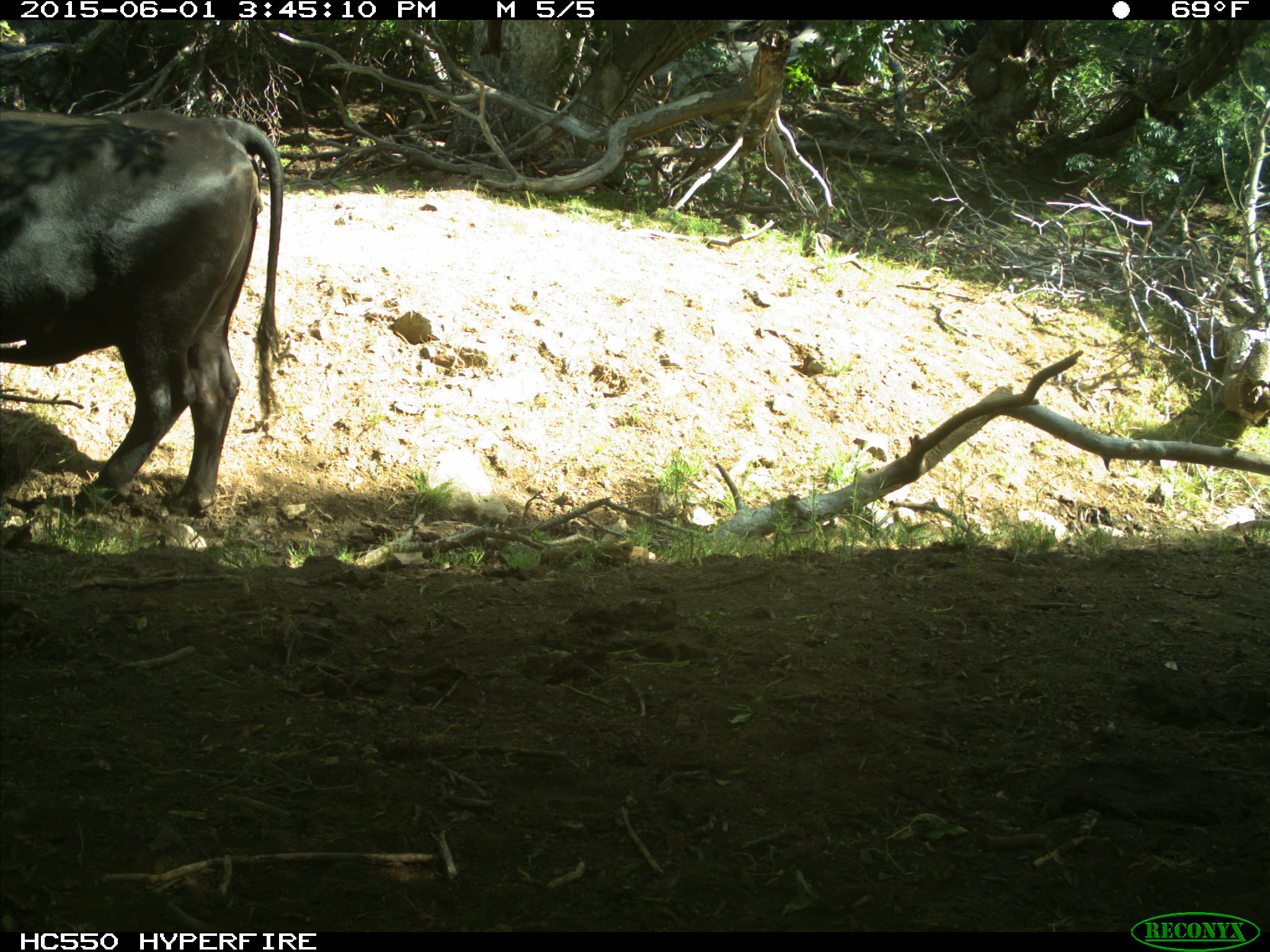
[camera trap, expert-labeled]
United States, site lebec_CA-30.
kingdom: Animalia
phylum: Chordata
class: Mammalia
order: Artiodactyla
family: Bovidae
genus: Bos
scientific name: Bos taurus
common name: domestic cow